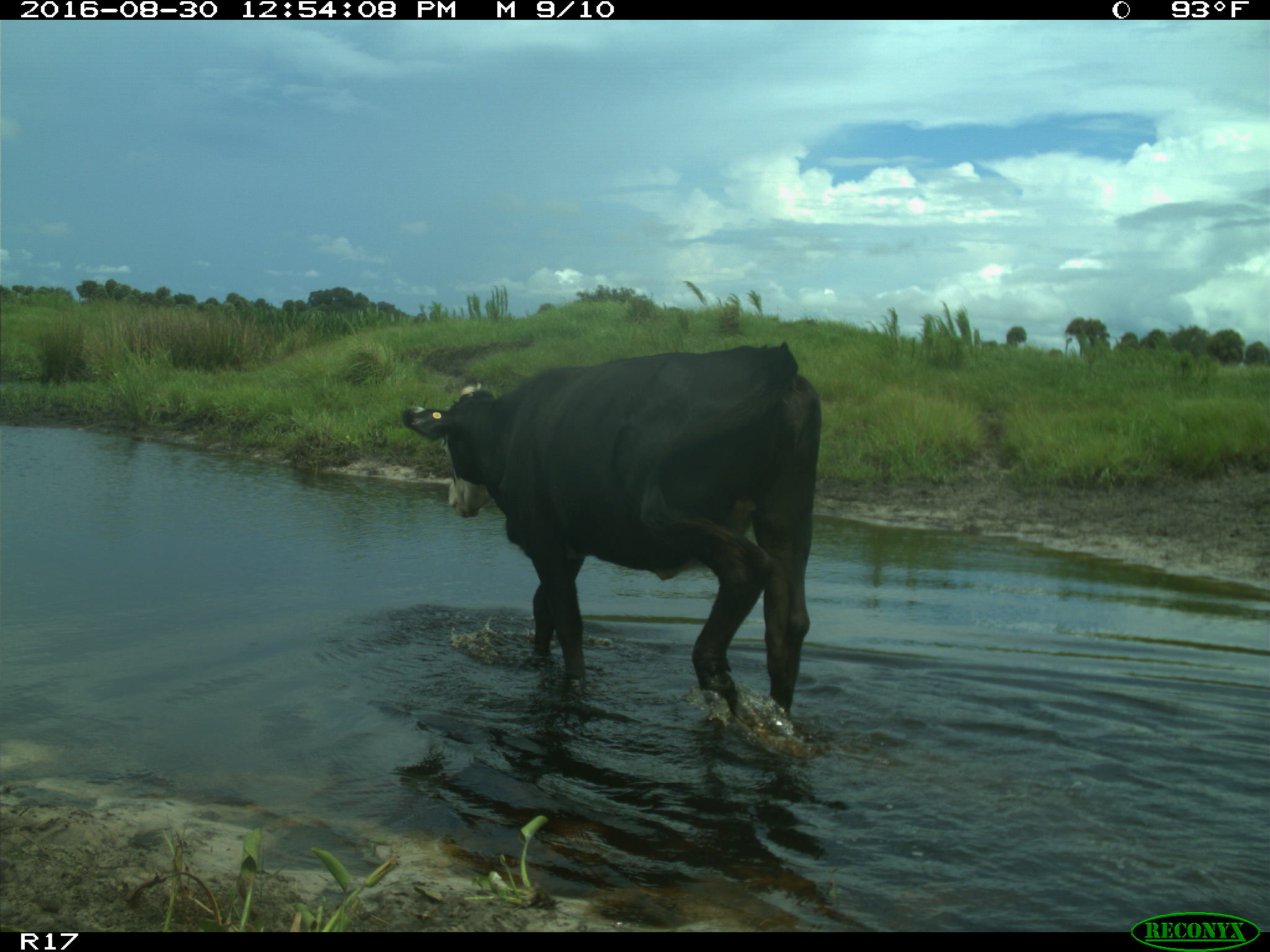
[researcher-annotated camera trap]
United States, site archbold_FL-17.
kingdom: Animalia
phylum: Chordata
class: Mammalia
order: Artiodactyla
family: Bovidae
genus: Bos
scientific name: Bos taurus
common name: domestic cow